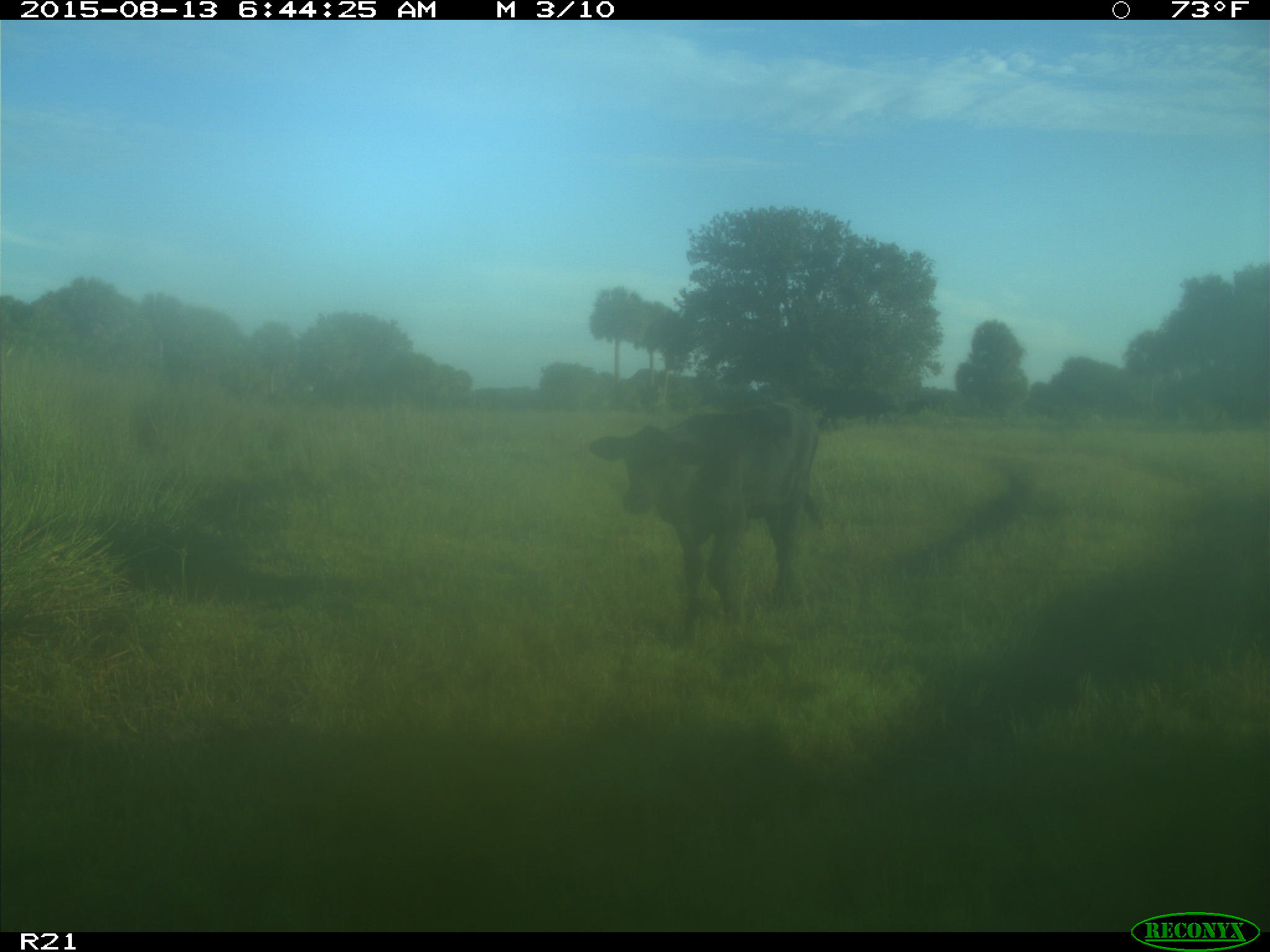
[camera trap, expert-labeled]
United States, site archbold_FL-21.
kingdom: Animalia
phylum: Chordata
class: Mammalia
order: Artiodactyla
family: Bovidae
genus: Bos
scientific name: Bos taurus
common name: domestic cow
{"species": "Bos taurus (domestic cow)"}